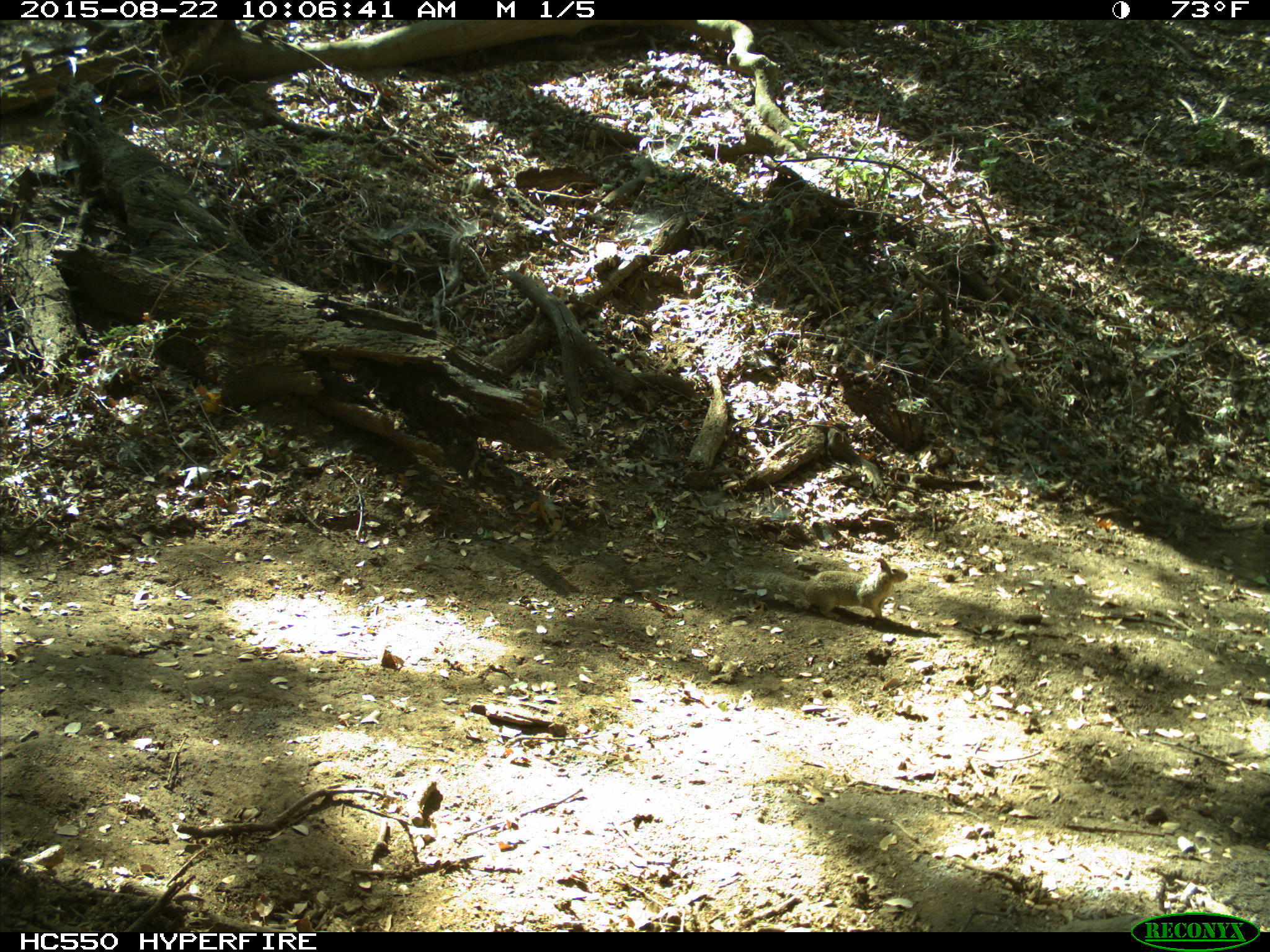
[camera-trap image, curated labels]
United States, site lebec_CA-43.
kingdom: Animalia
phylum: Chordata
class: Mammalia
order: Rodentia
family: Sciuridae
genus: Otospermophilus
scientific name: Otospermophilus beecheyi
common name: california ground squirrel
Otospermophilus beecheyi (california ground squirrel).